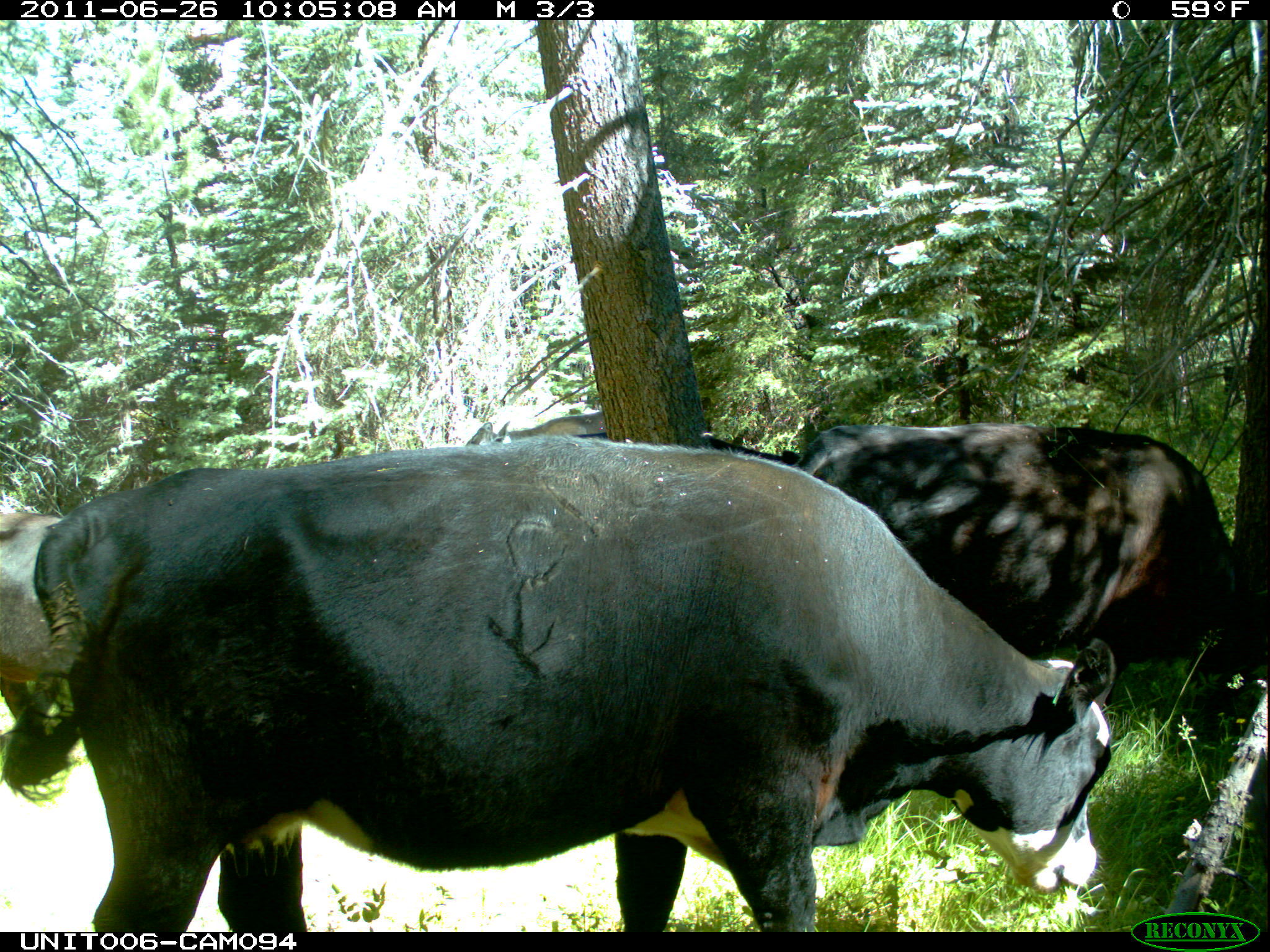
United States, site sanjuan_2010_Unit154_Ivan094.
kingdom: Animalia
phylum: Chordata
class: Mammalia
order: Artiodactyla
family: Bovidae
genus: Bos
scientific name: Bos taurus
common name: domestic cow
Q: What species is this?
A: Bos taurus (domestic cow).